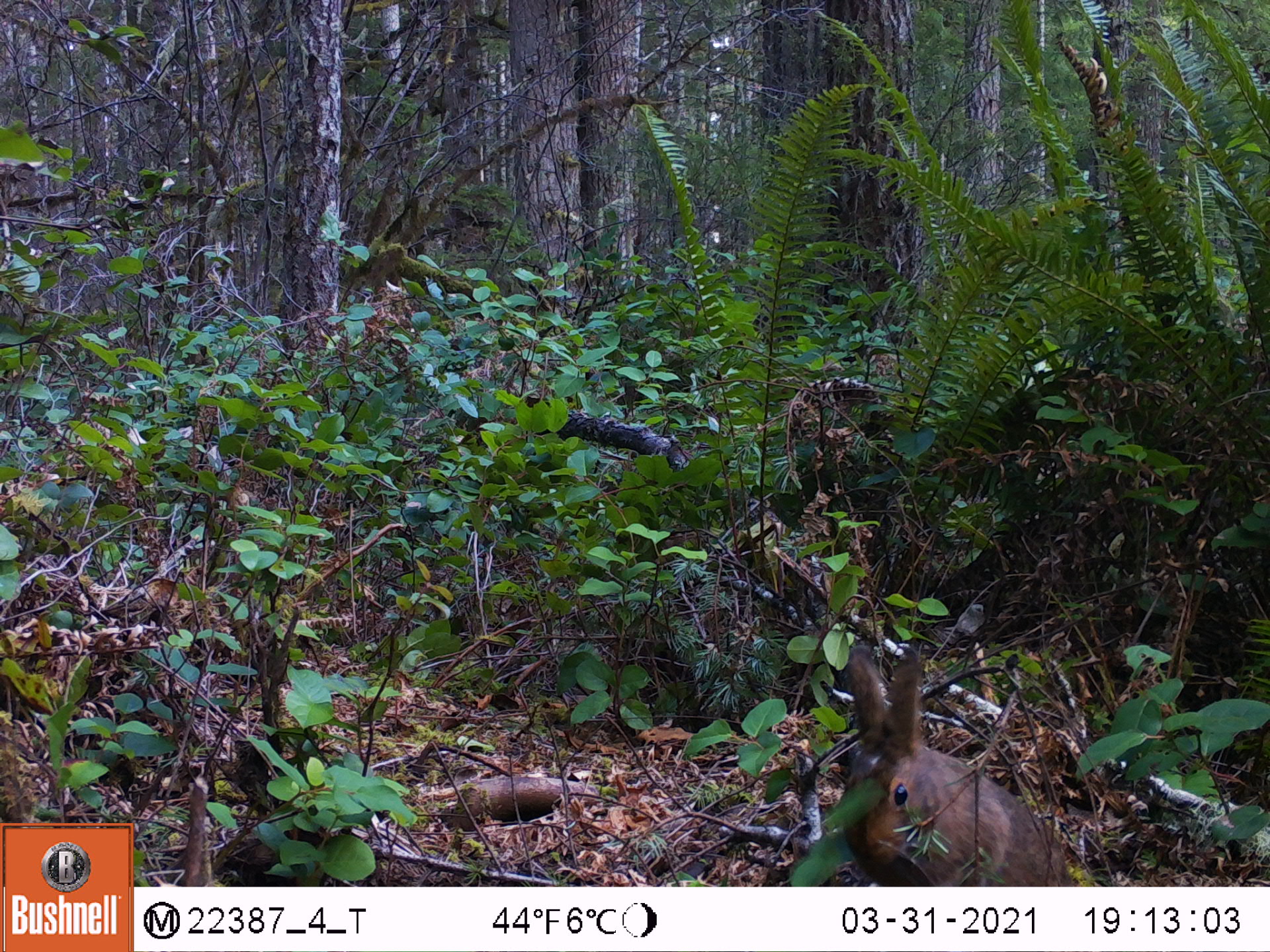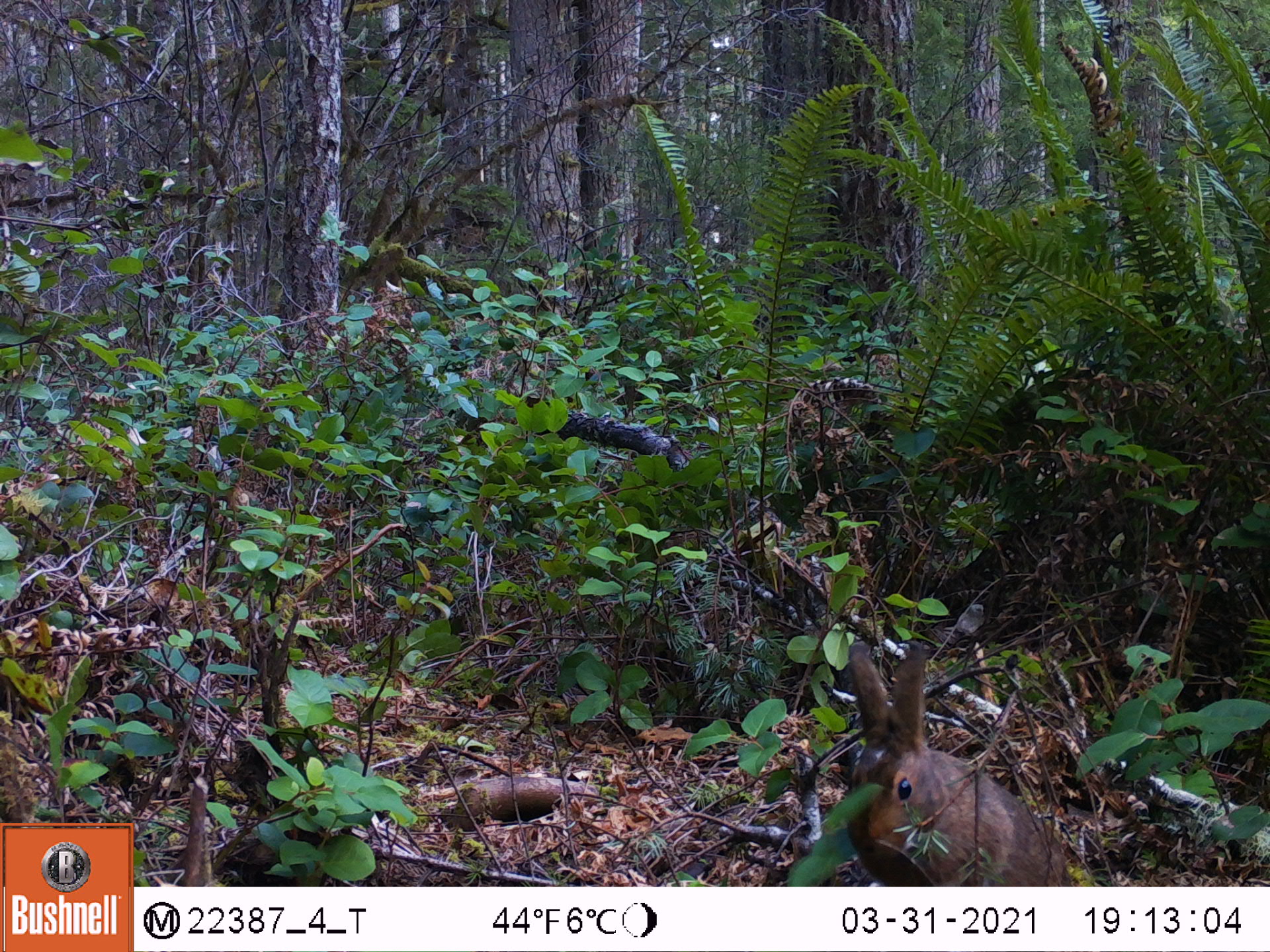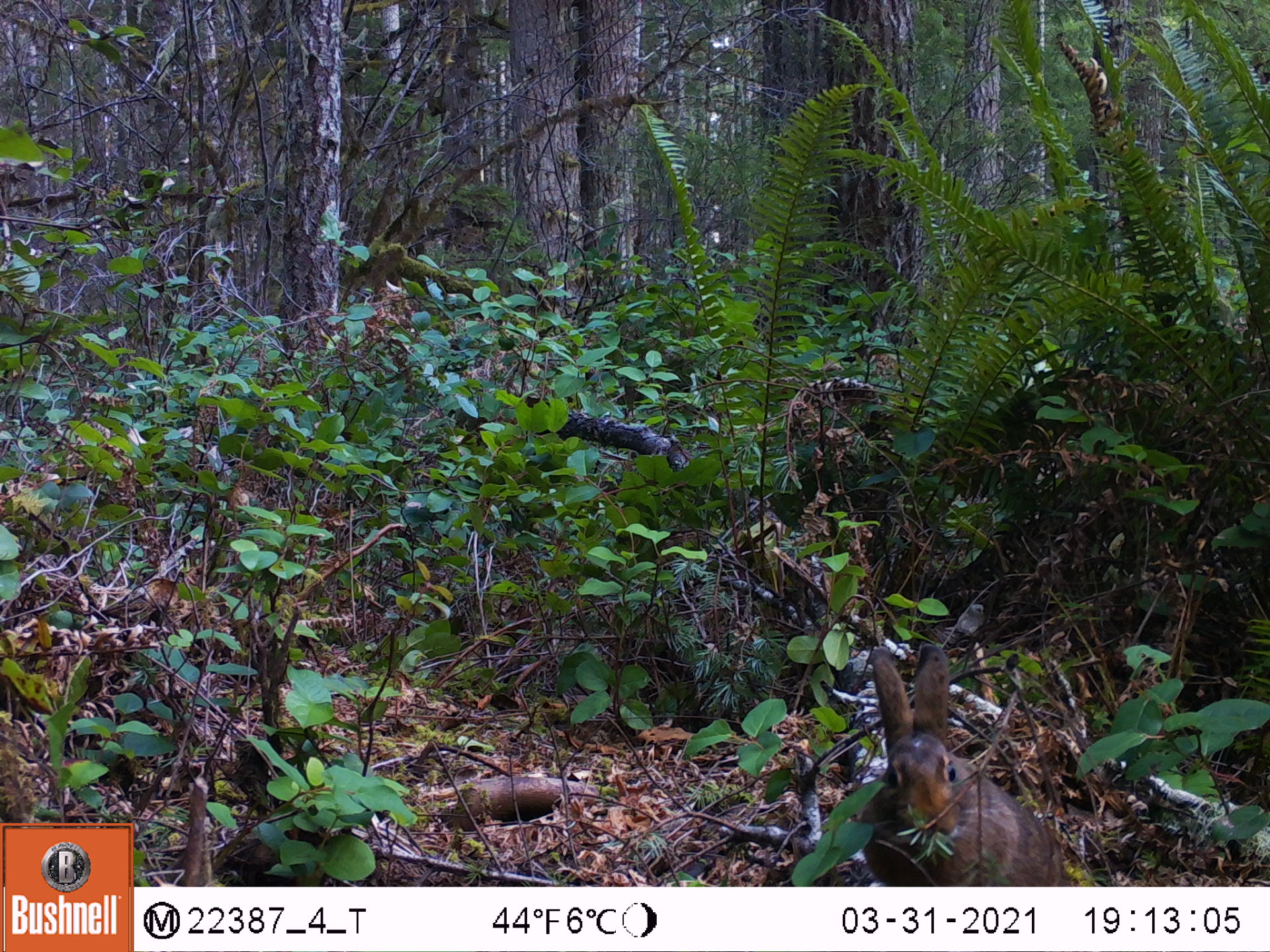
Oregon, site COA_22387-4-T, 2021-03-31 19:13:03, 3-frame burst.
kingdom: Animalia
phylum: Chordata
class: Mammalia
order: Lagomorpha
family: Leporidae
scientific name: Leporidae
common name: hares and rabbits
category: leporidae family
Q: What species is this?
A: Leporidae family (hares and rabbits) (Leporidae).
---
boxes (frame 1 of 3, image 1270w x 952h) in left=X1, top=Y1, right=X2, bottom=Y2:
leporidae family: left=829, top=651, right=1076, bottom=879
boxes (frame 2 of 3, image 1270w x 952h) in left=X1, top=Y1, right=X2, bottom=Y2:
leporidae family: left=844, top=631, right=1072, bottom=883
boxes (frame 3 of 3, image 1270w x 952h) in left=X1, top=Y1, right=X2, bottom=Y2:
leporidae family: left=848, top=636, right=1070, bottom=885